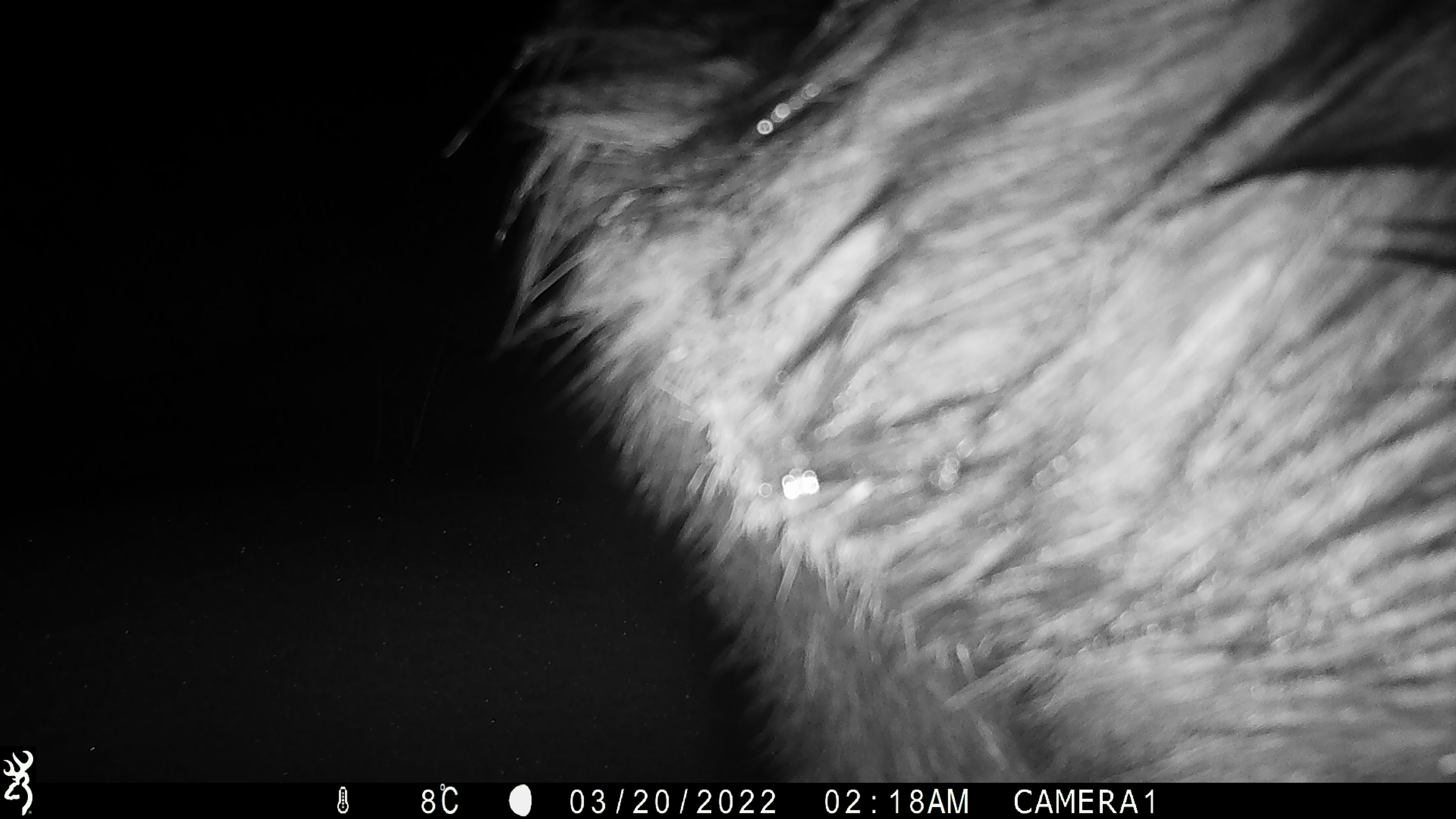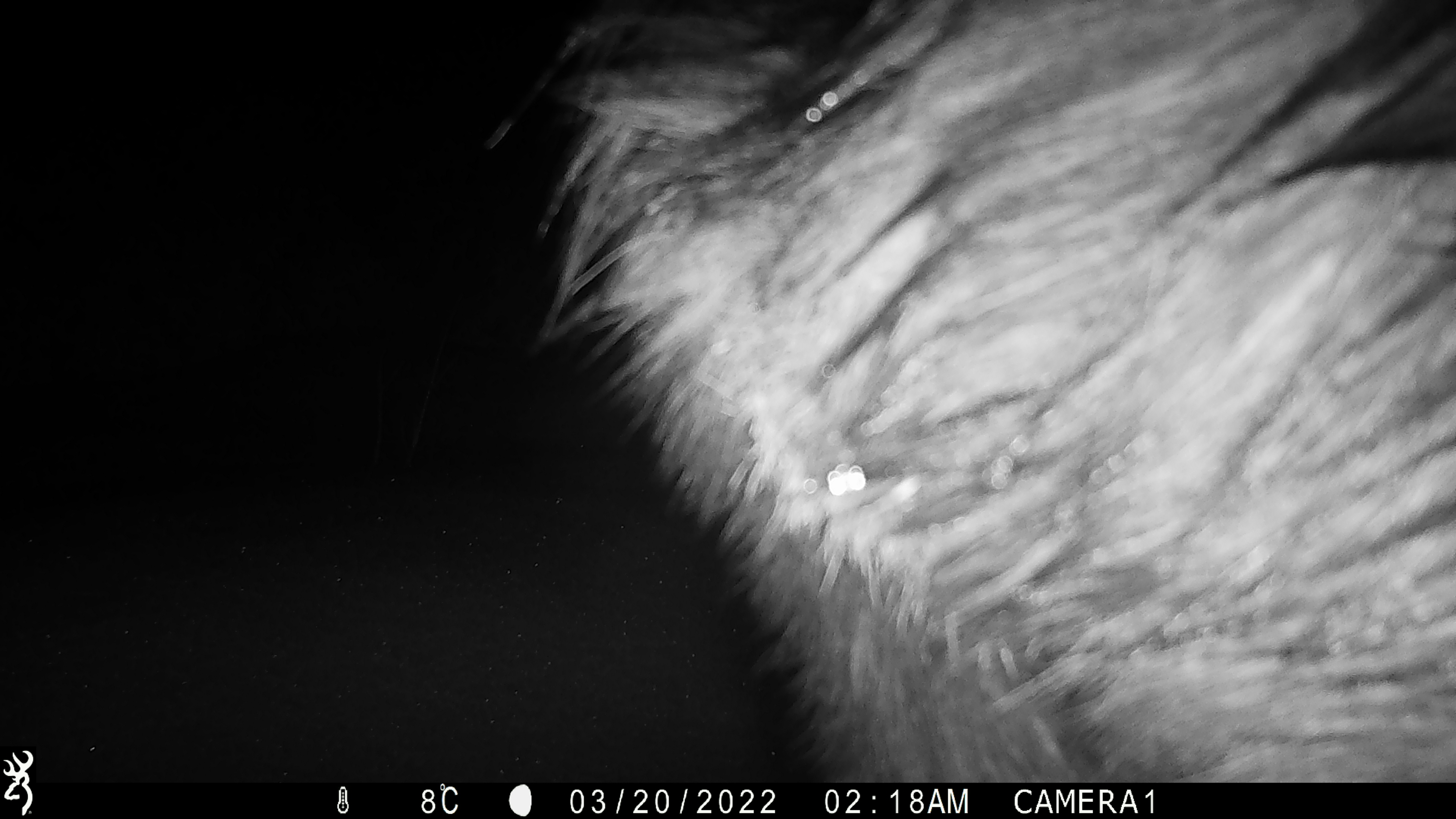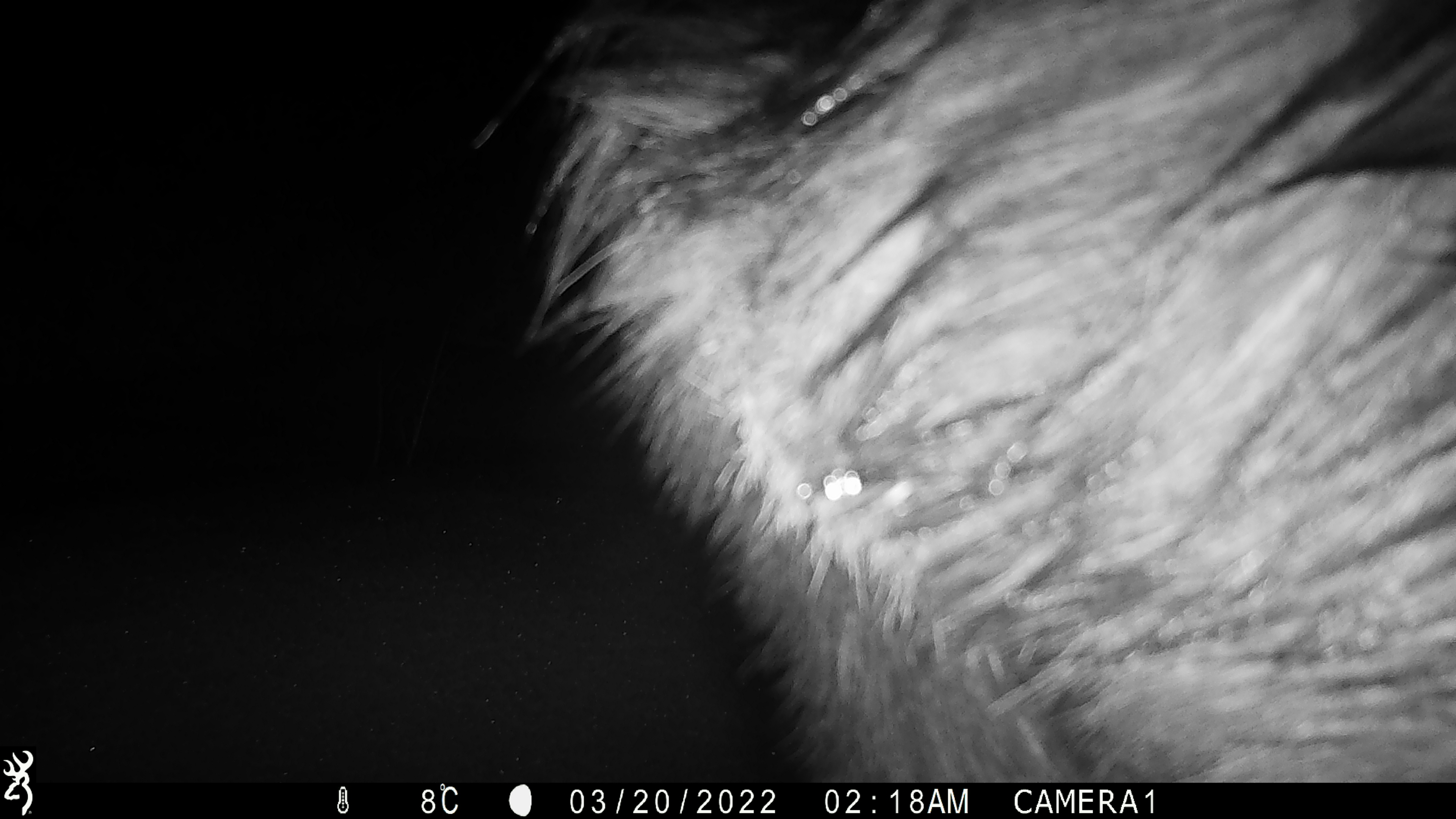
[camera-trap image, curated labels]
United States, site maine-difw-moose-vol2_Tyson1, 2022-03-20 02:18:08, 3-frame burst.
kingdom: Animalia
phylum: Chordata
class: Mammalia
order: Artiodactyla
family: Cervidae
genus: Alces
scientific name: Alces alces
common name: moose